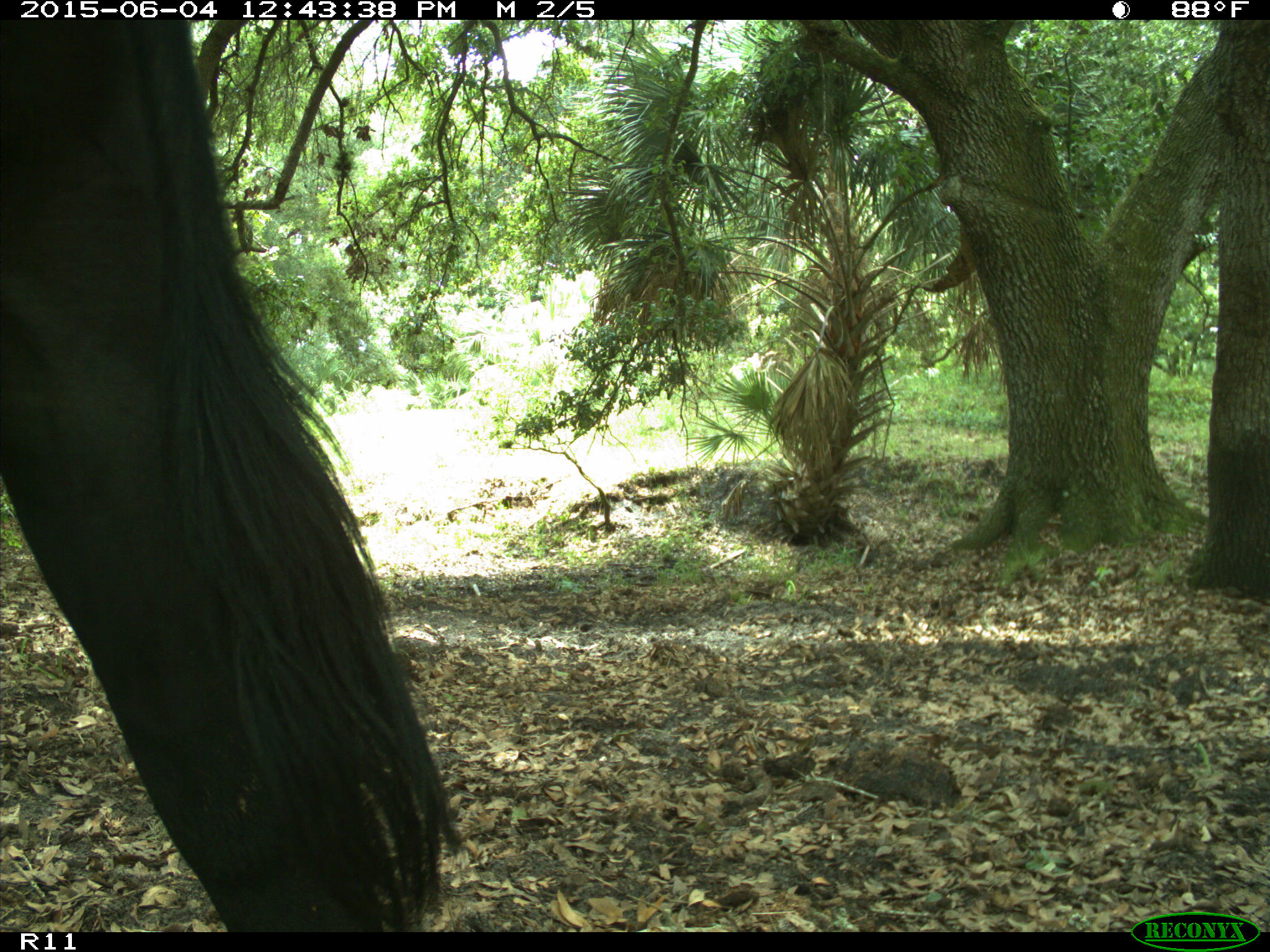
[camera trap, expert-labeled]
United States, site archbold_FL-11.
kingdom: Animalia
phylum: Chordata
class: Mammalia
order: Artiodactyla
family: Bovidae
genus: Bos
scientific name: Bos taurus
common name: domestic cow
Bos taurus (domestic cow).